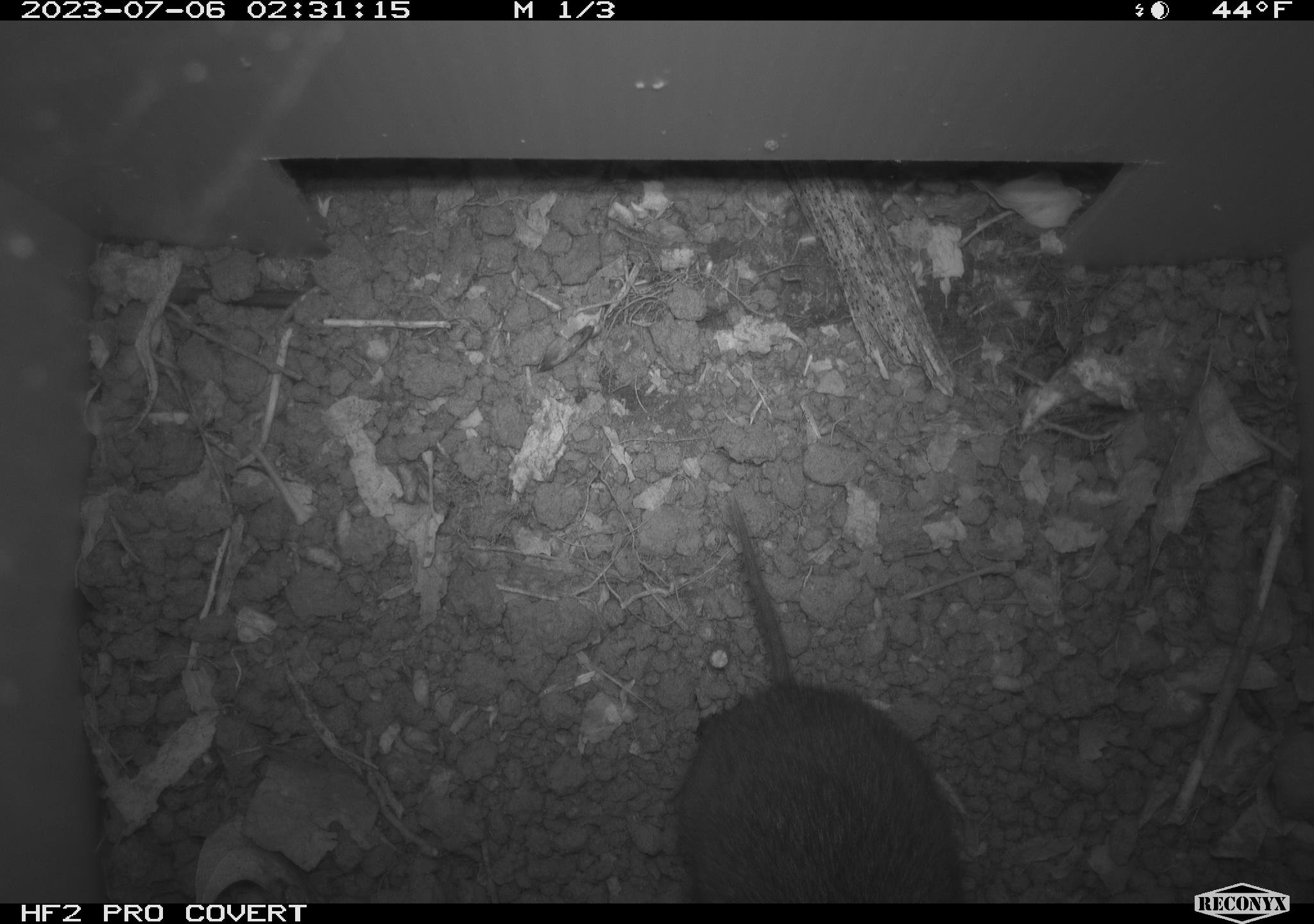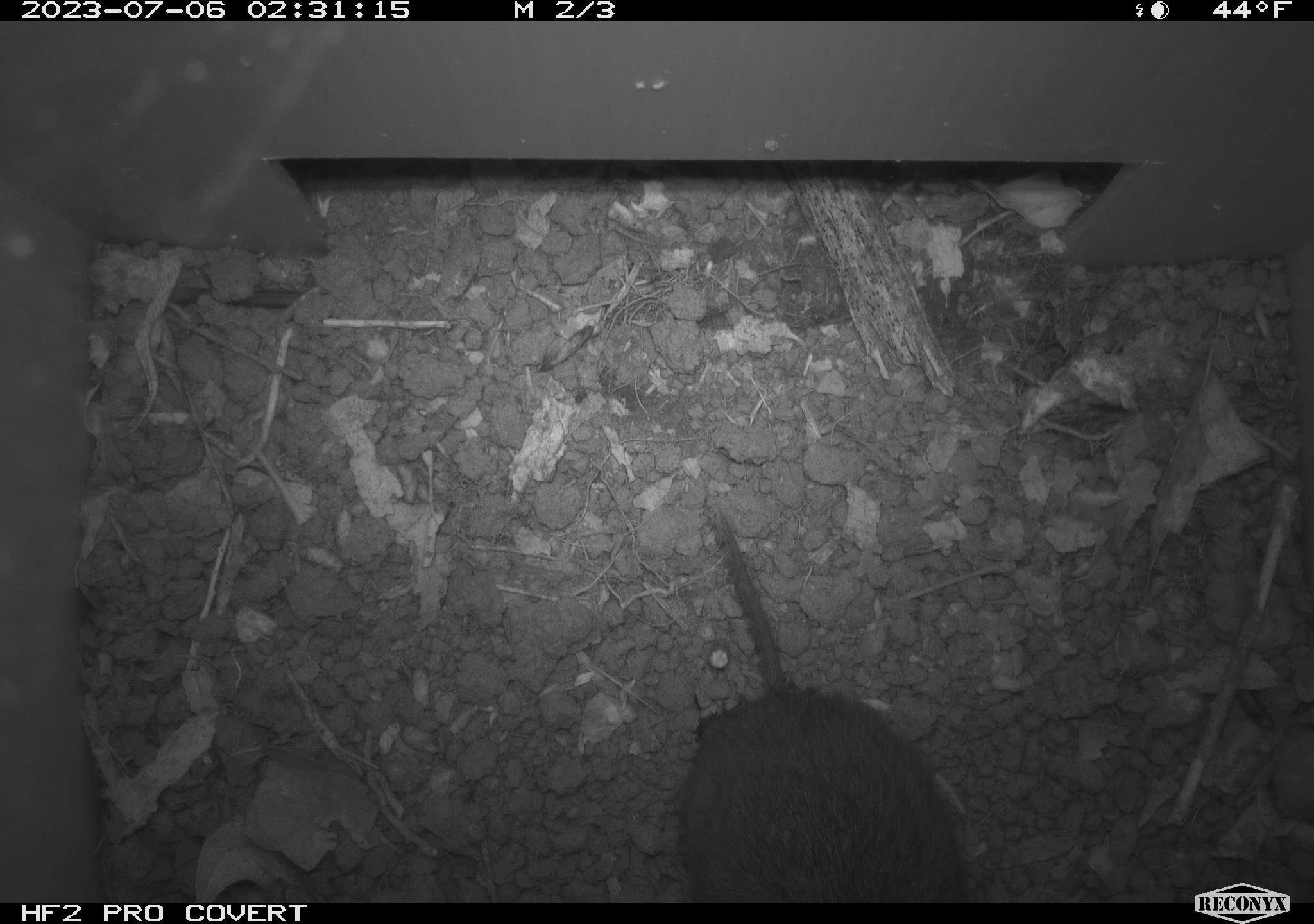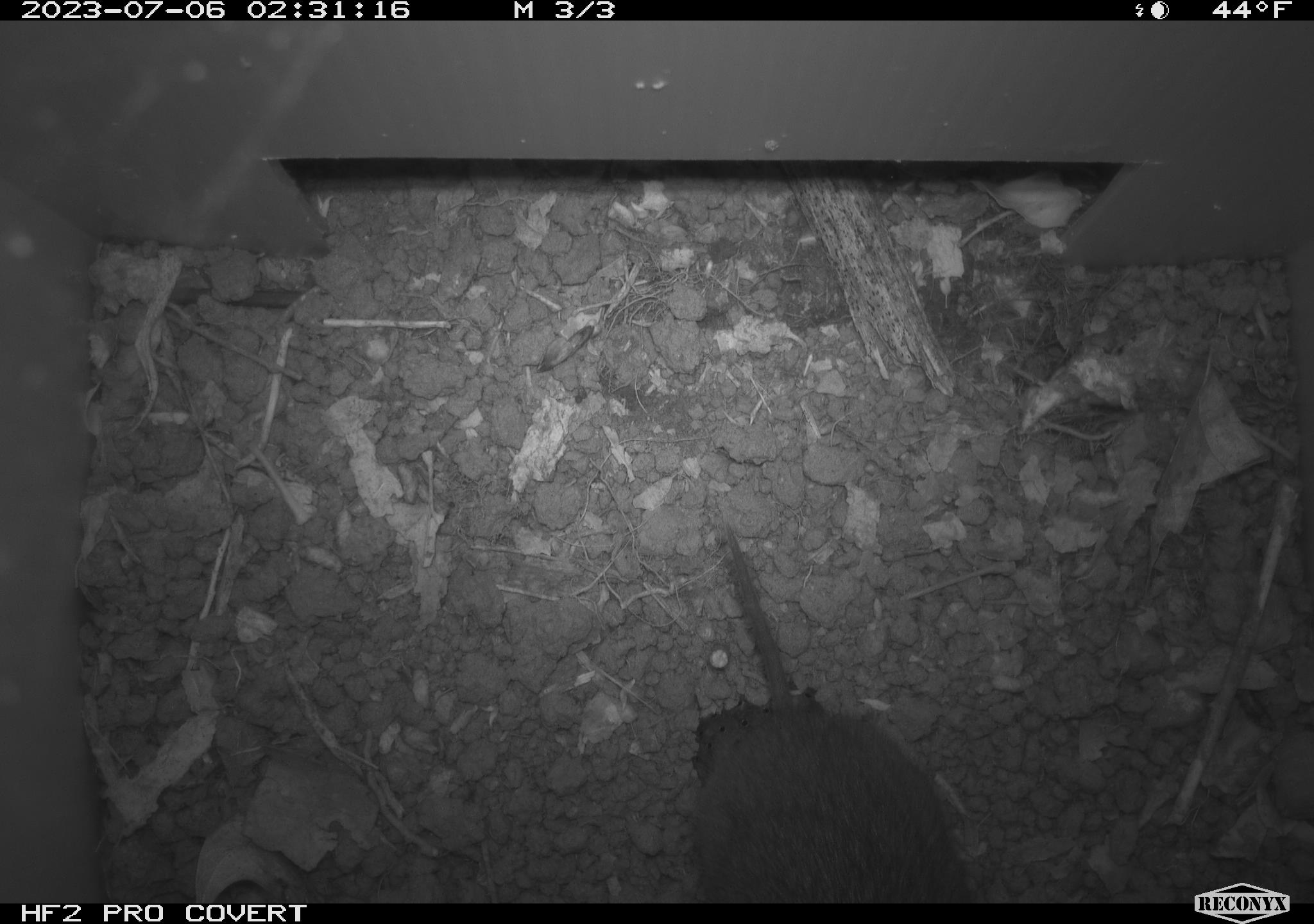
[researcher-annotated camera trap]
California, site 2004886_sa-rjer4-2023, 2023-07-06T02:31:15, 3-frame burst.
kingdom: Animalia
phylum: Chordata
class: Mammalia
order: Rodentia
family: Cricetidae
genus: Microtus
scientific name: Microtus californicus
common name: california vole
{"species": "california vole (Microtus californicus)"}